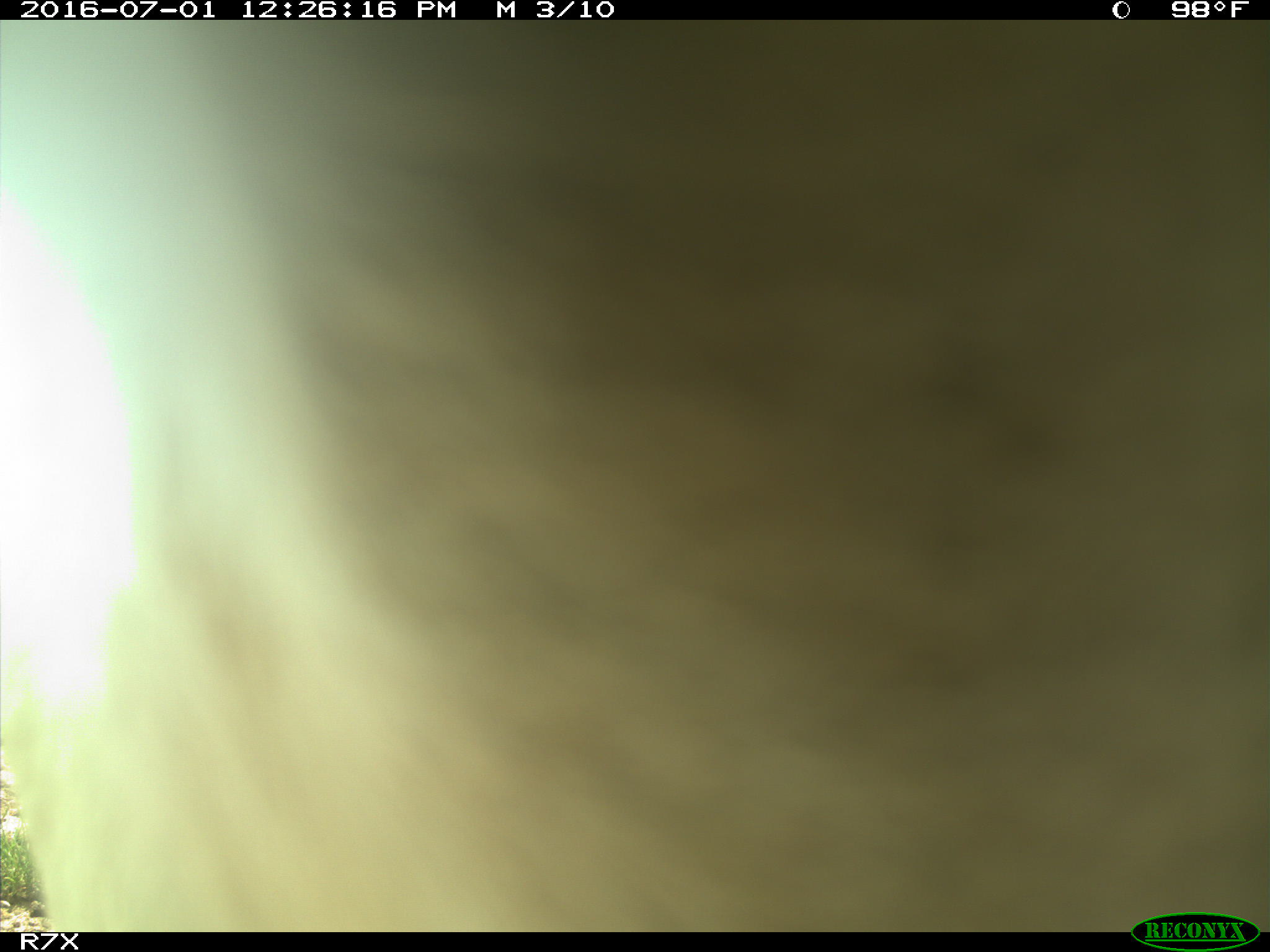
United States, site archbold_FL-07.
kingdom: Animalia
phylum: Chordata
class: Mammalia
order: Artiodactyla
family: Bovidae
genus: Bos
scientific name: Bos taurus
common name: domestic cow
Bos taurus (domestic cow).